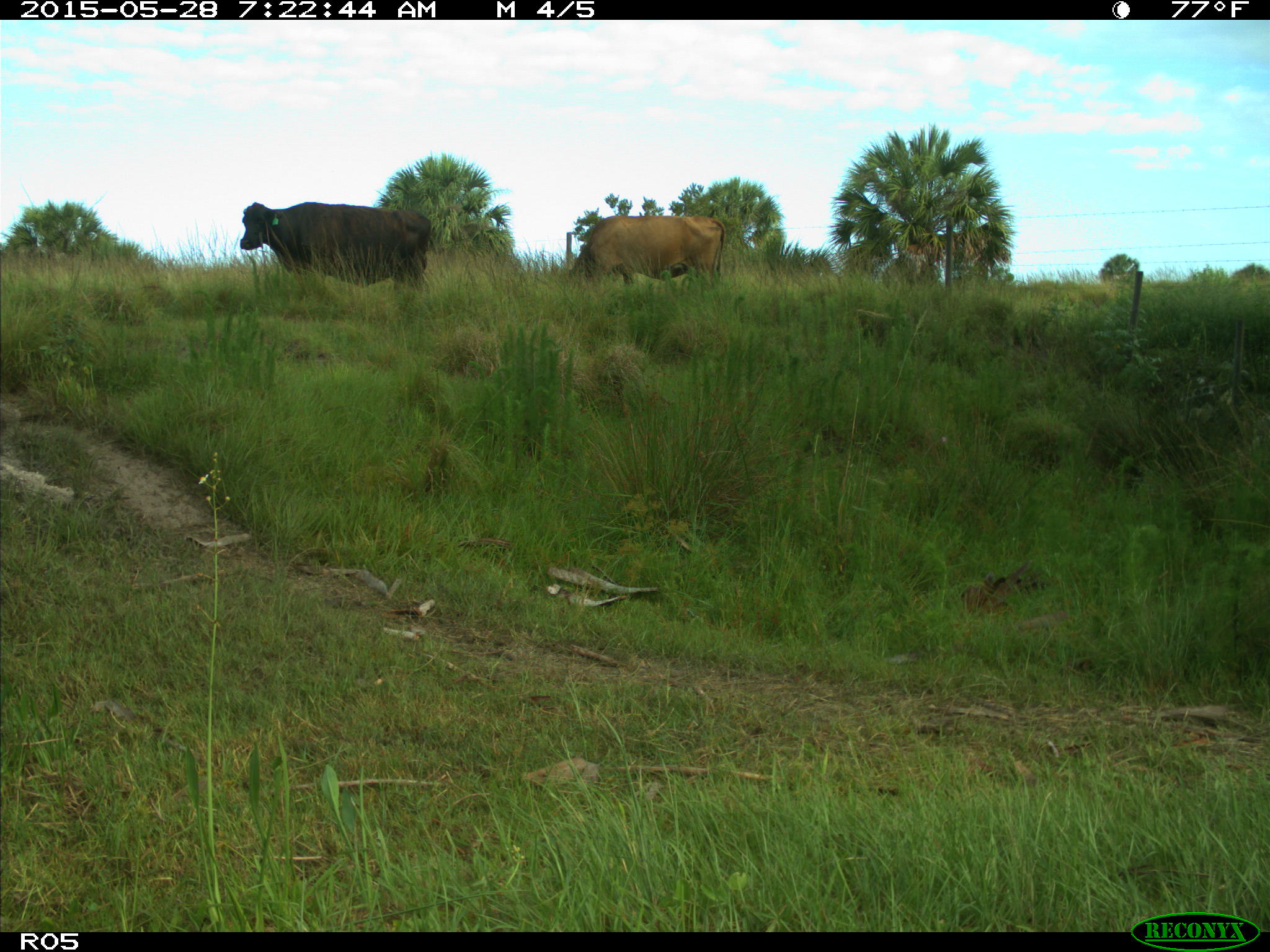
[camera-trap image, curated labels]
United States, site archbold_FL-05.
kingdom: Animalia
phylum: Chordata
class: Mammalia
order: Artiodactyla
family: Bovidae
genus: Bos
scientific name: Bos taurus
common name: domestic cow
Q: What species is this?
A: Bos taurus (domestic cow).